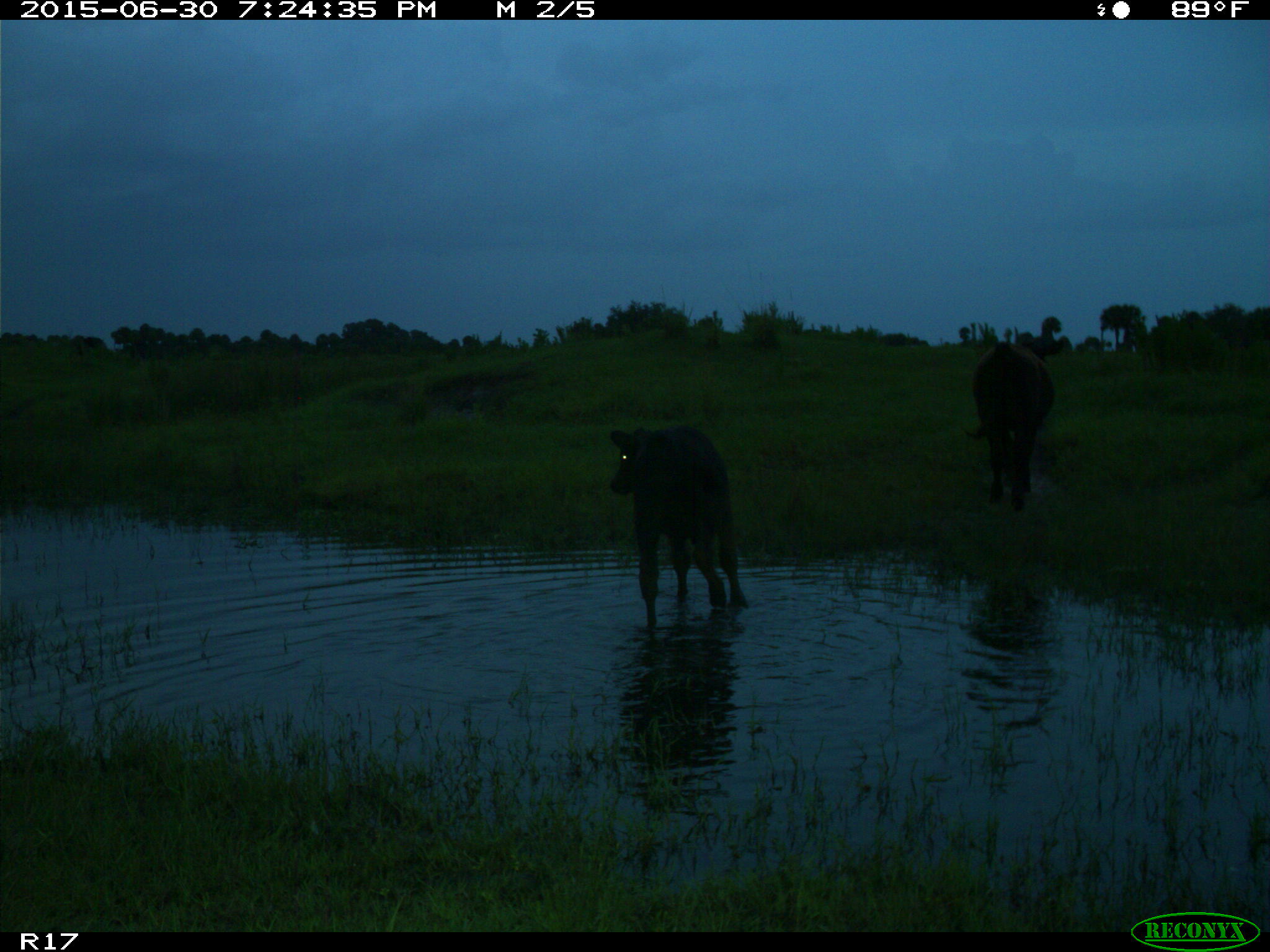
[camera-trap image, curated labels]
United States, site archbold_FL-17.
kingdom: Animalia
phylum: Chordata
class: Mammalia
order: Artiodactyla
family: Bovidae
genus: Bos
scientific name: Bos taurus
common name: domestic cow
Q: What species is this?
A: Bos taurus (domestic cow).